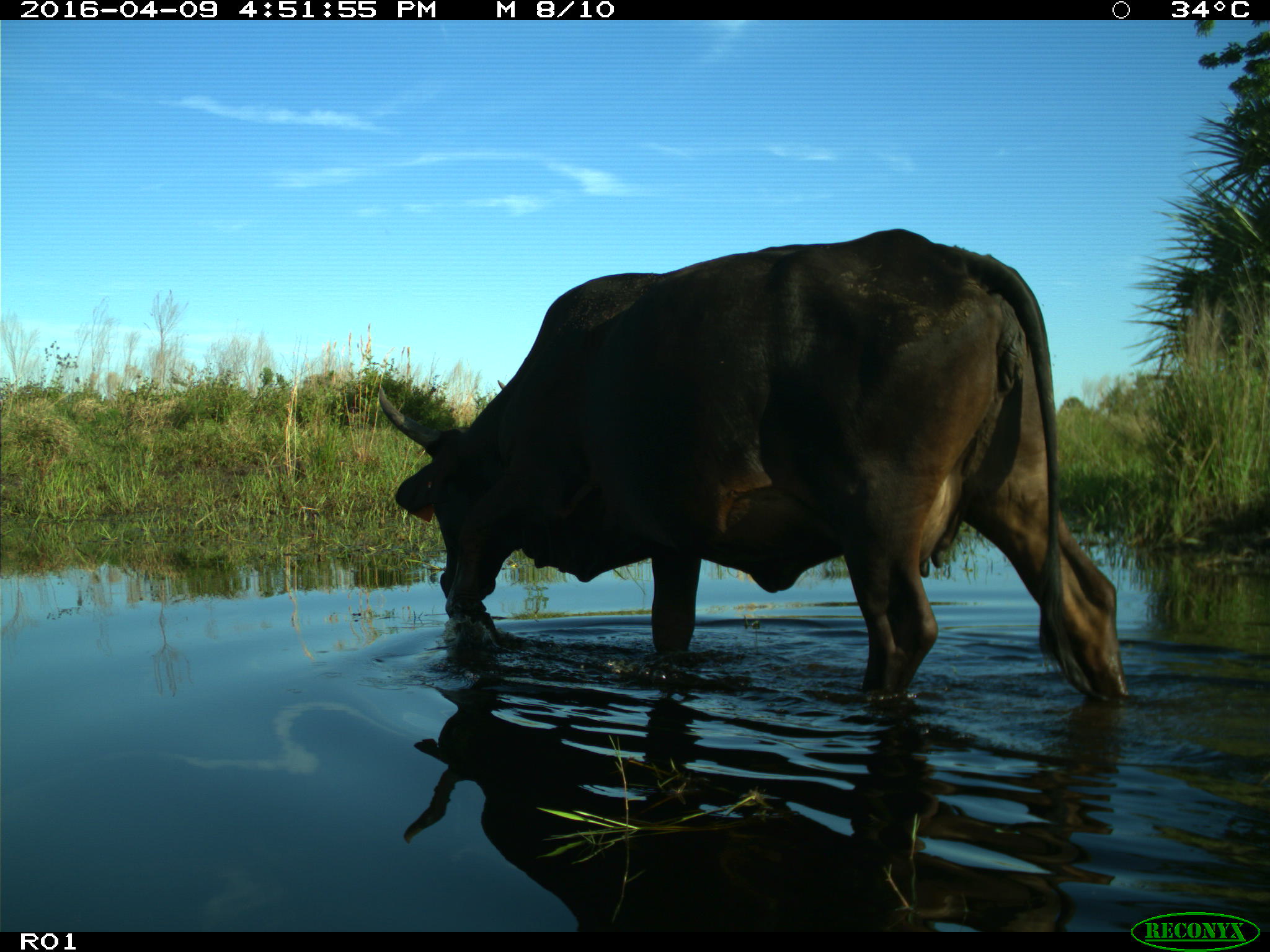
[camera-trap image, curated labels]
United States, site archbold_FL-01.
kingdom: Animalia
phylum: Chordata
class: Mammalia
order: Artiodactyla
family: Bovidae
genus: Bos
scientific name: Bos taurus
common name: domestic cow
Bos taurus (domestic cow).